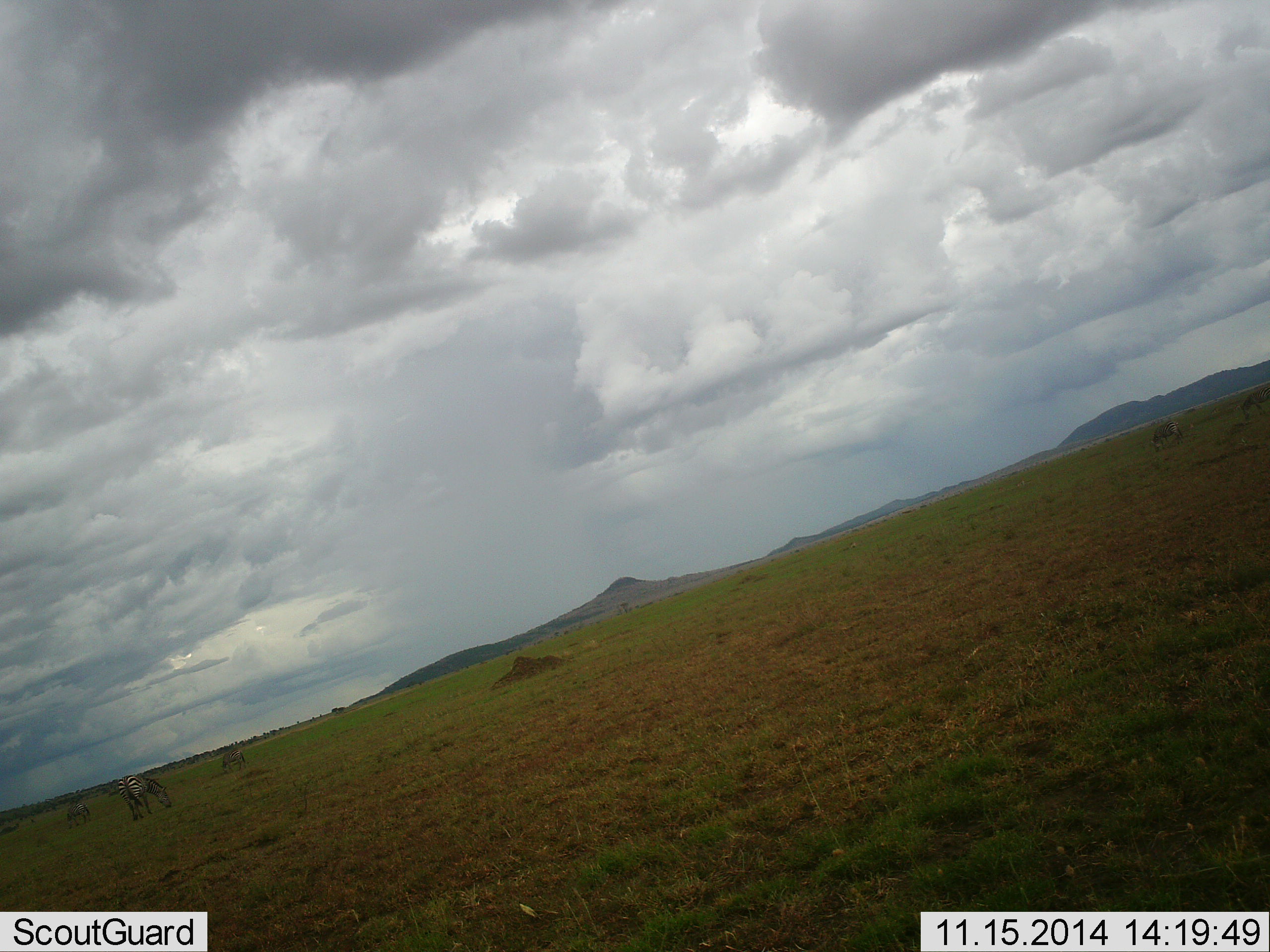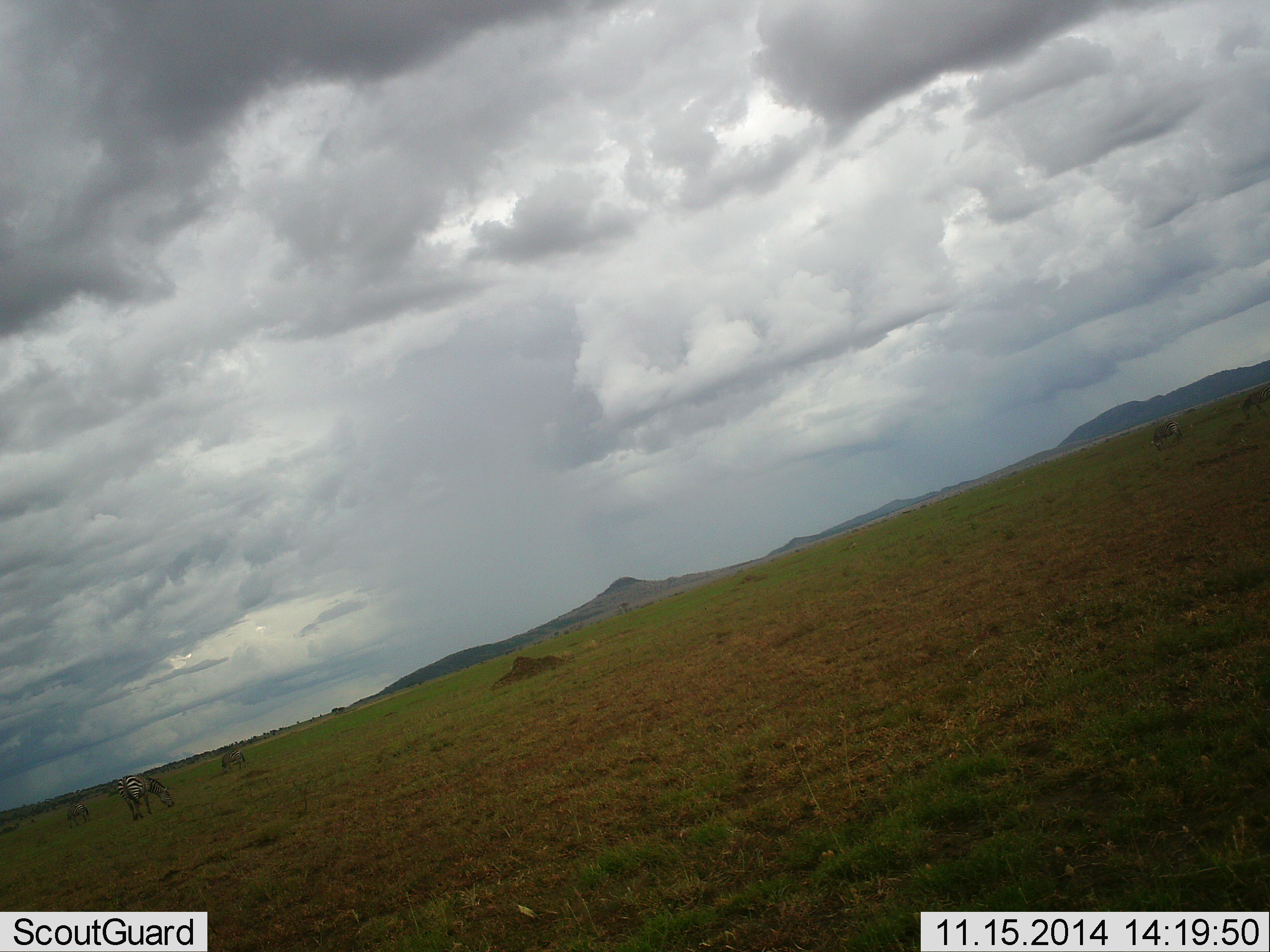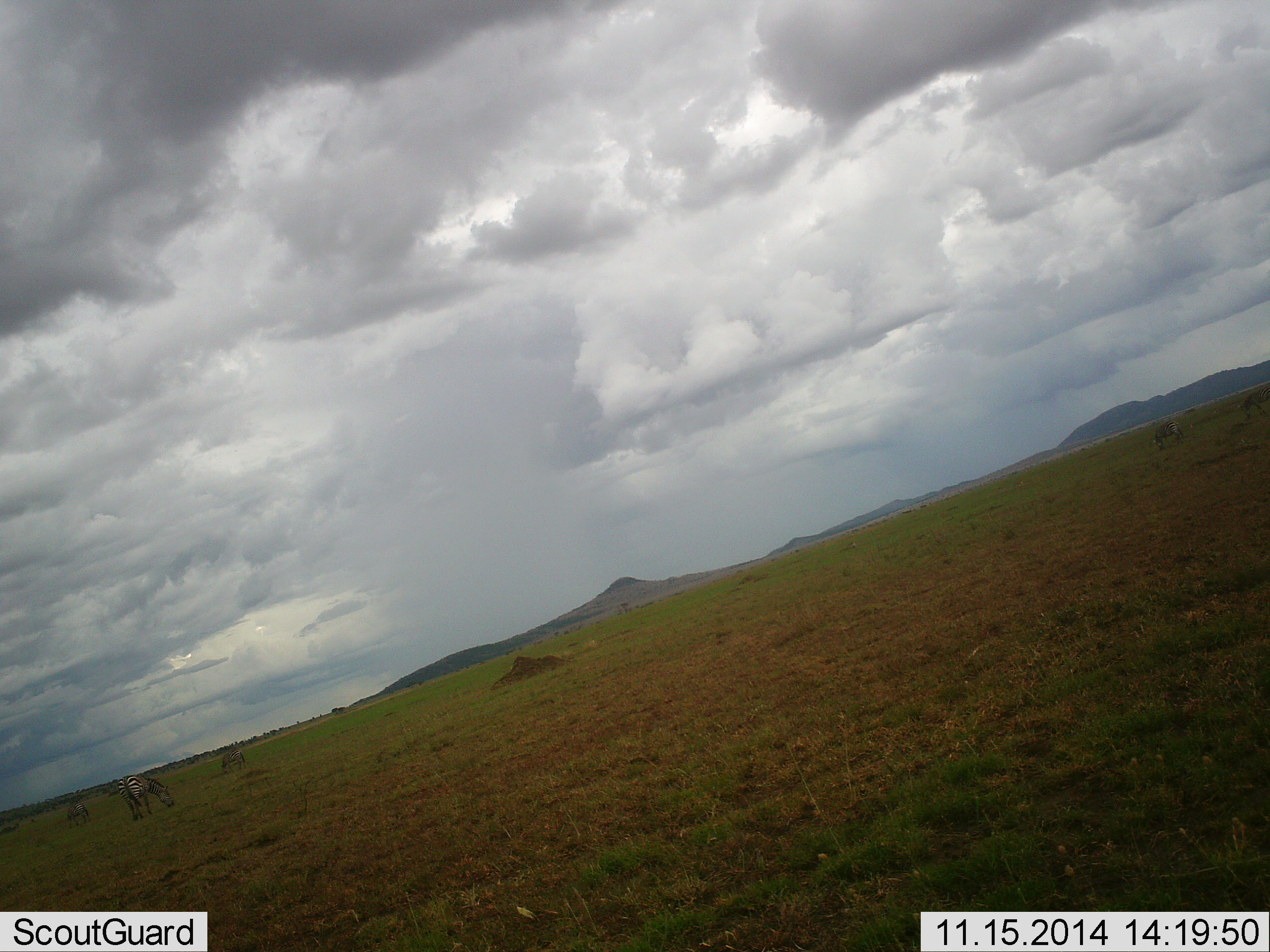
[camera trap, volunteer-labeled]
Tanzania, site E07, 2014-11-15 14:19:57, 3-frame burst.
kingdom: Animalia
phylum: Chordata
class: Mammalia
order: Perissodactyla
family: Equidae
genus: Equus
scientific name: Equus quagga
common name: plains zebra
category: zebra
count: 3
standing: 25%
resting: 0%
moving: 0%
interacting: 0%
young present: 0%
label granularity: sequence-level